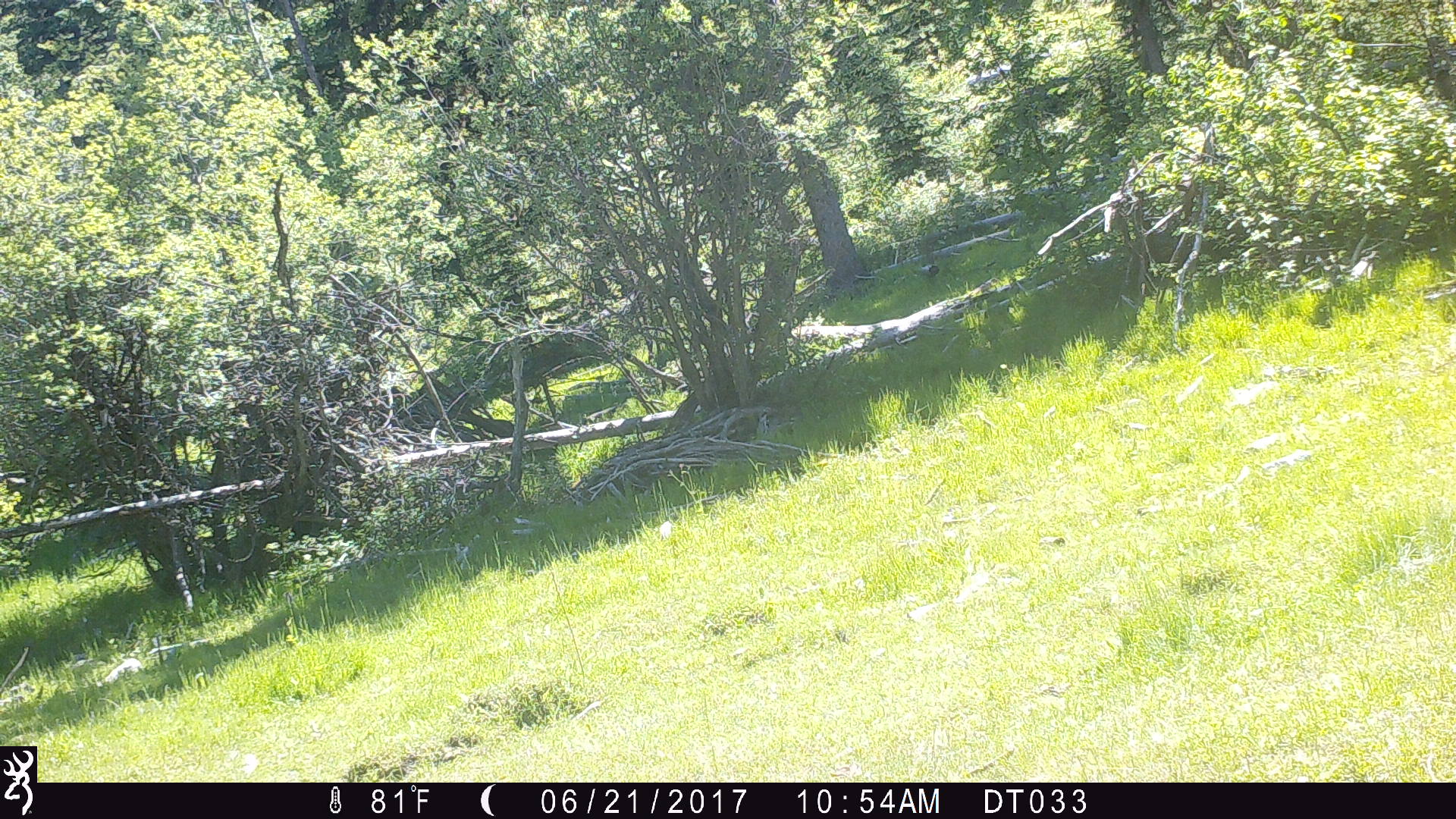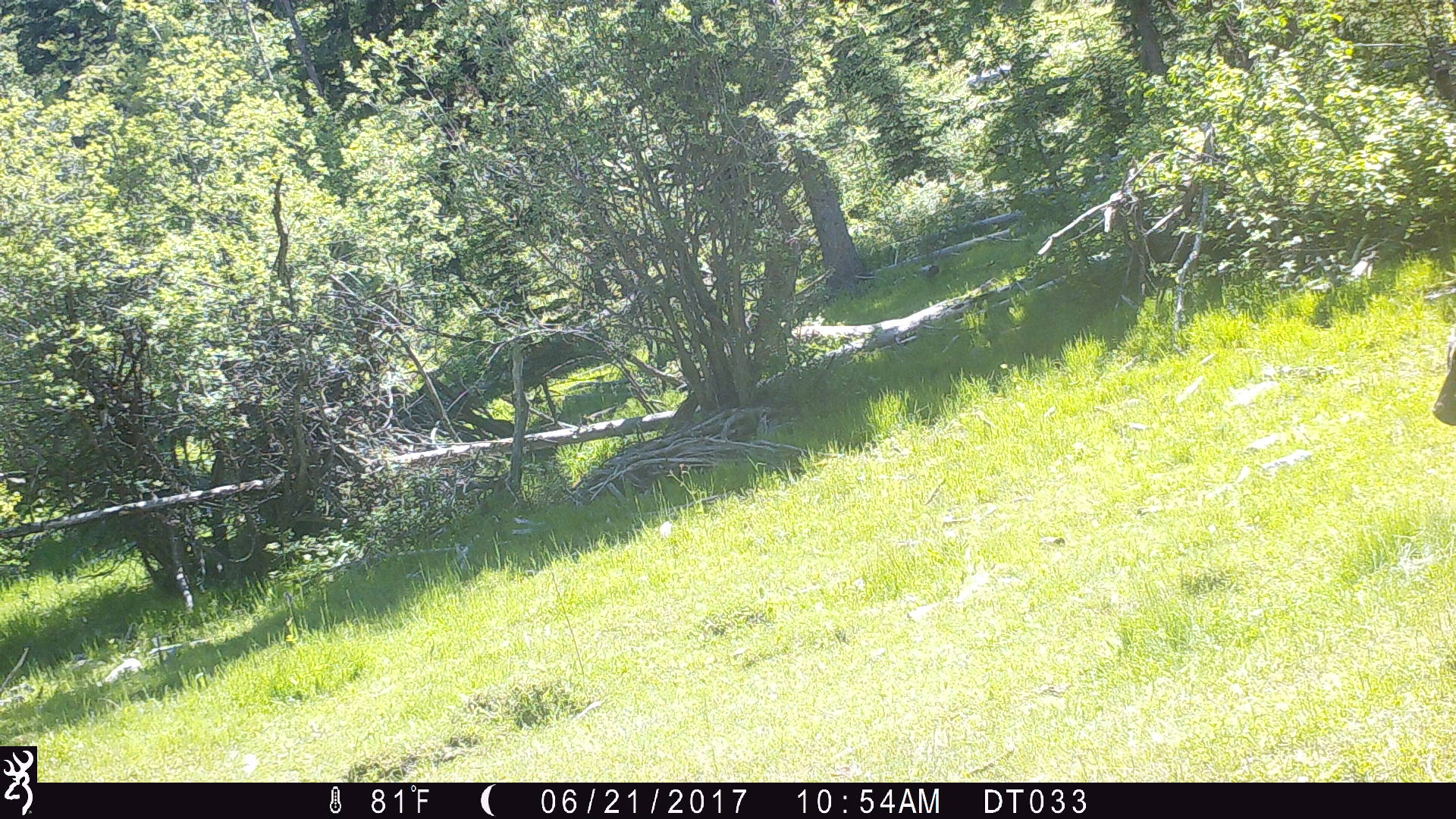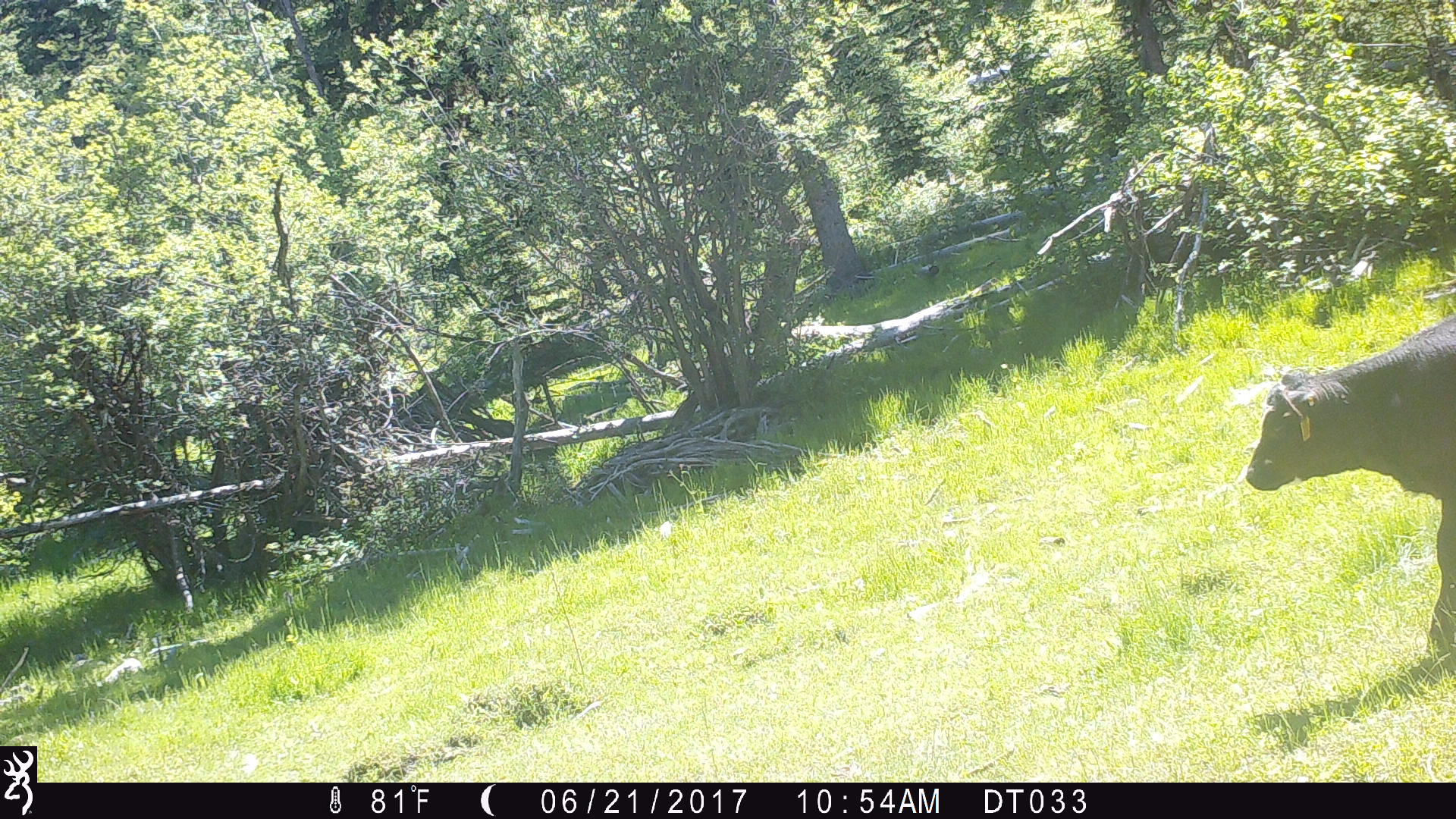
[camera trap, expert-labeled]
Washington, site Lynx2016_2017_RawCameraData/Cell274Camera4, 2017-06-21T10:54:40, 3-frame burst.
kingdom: Animalia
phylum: Chordata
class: Mammalia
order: Artiodactyla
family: Bovidae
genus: Bos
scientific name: Bos taurus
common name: domestic cattle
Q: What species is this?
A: Domestic cattle (Bos taurus).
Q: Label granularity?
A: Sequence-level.